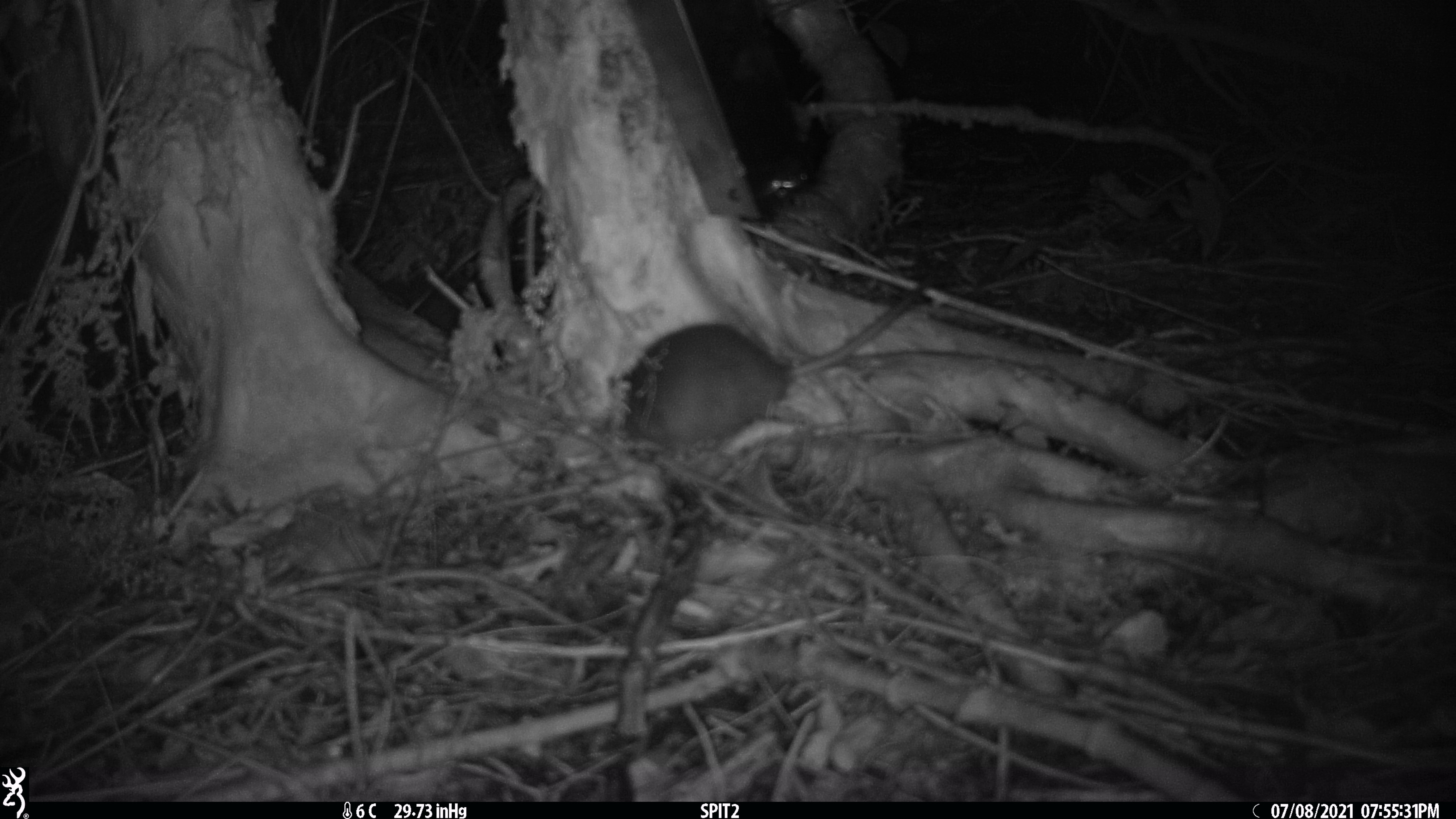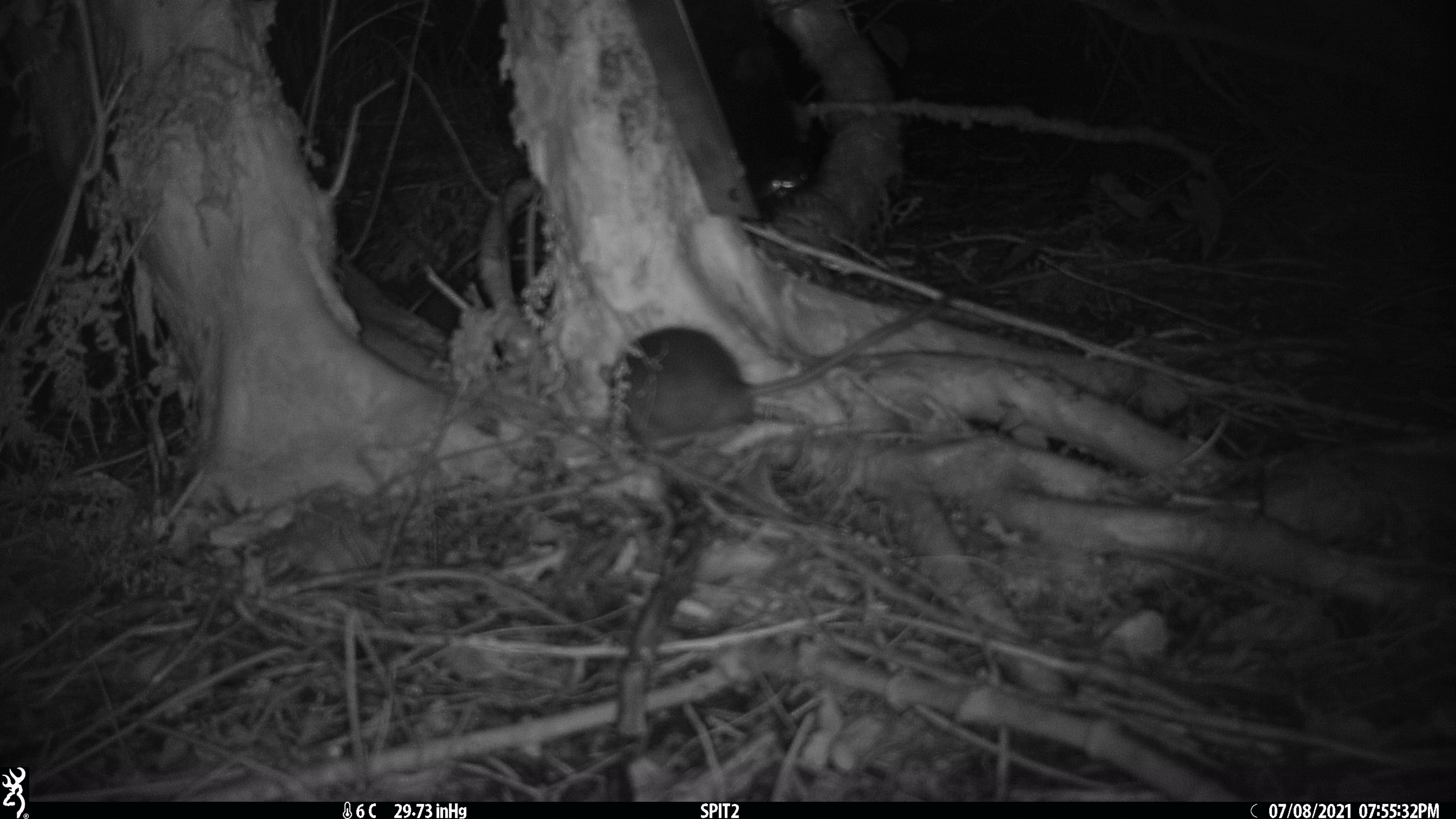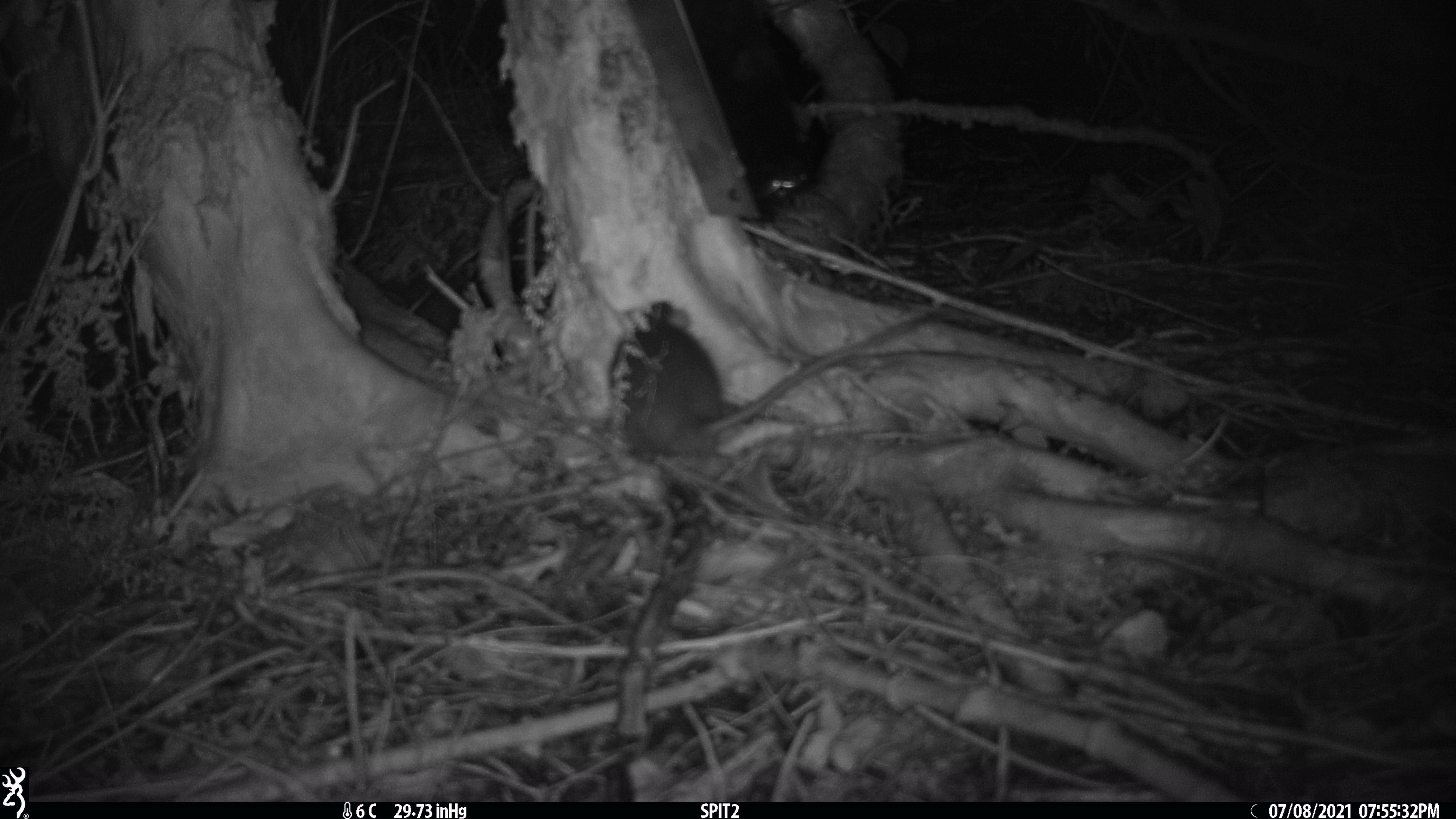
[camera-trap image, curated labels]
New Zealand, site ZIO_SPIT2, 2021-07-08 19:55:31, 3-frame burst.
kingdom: Animalia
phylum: Chordata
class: Mammalia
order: Rodentia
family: Muridae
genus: Rattus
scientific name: Rattus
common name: rat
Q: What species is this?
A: Rat (Rattus).